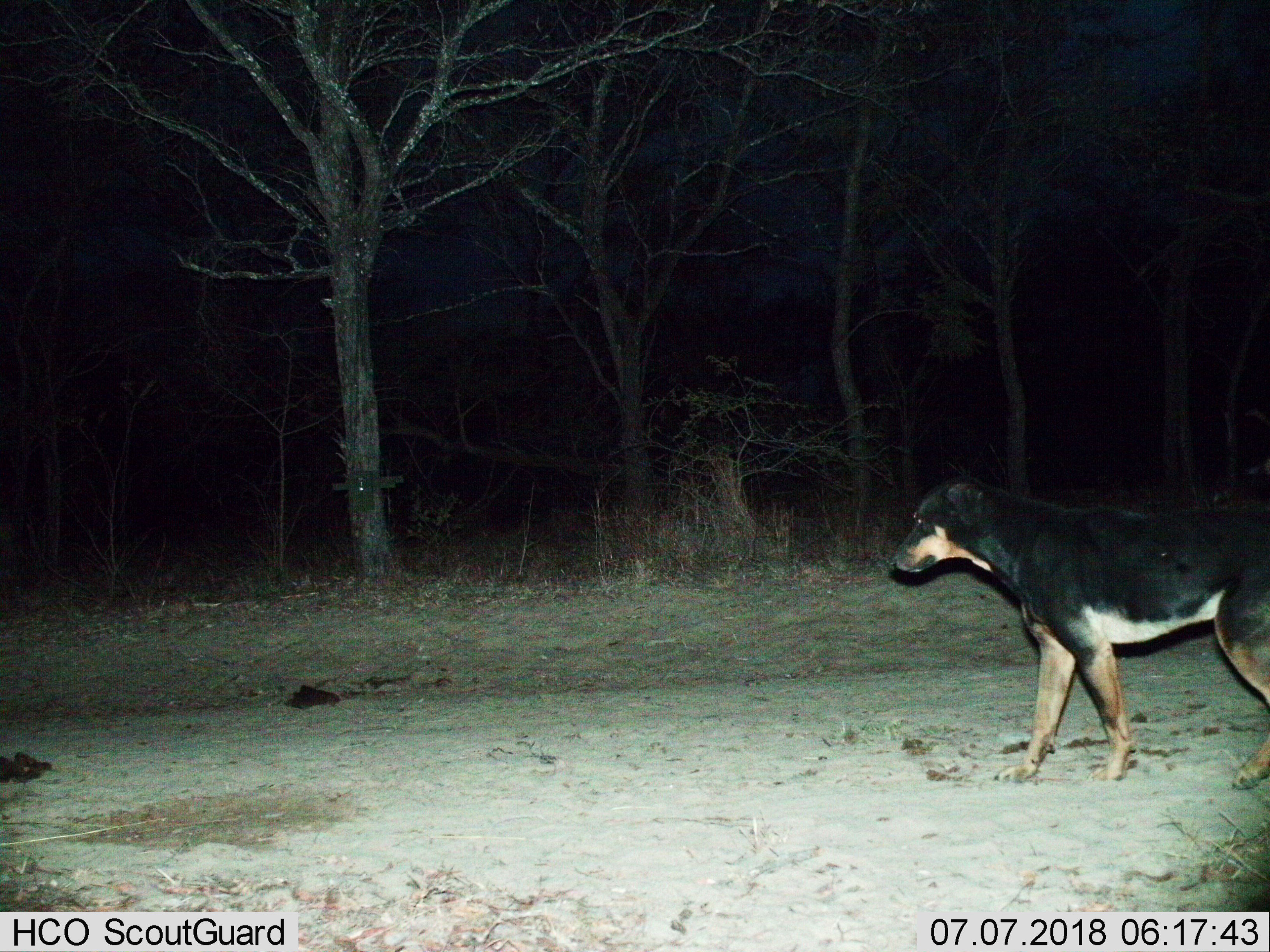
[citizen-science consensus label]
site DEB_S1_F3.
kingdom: Animalia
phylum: Chordata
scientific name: Vertebrata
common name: domestic animal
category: domesticanimal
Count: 1.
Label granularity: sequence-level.